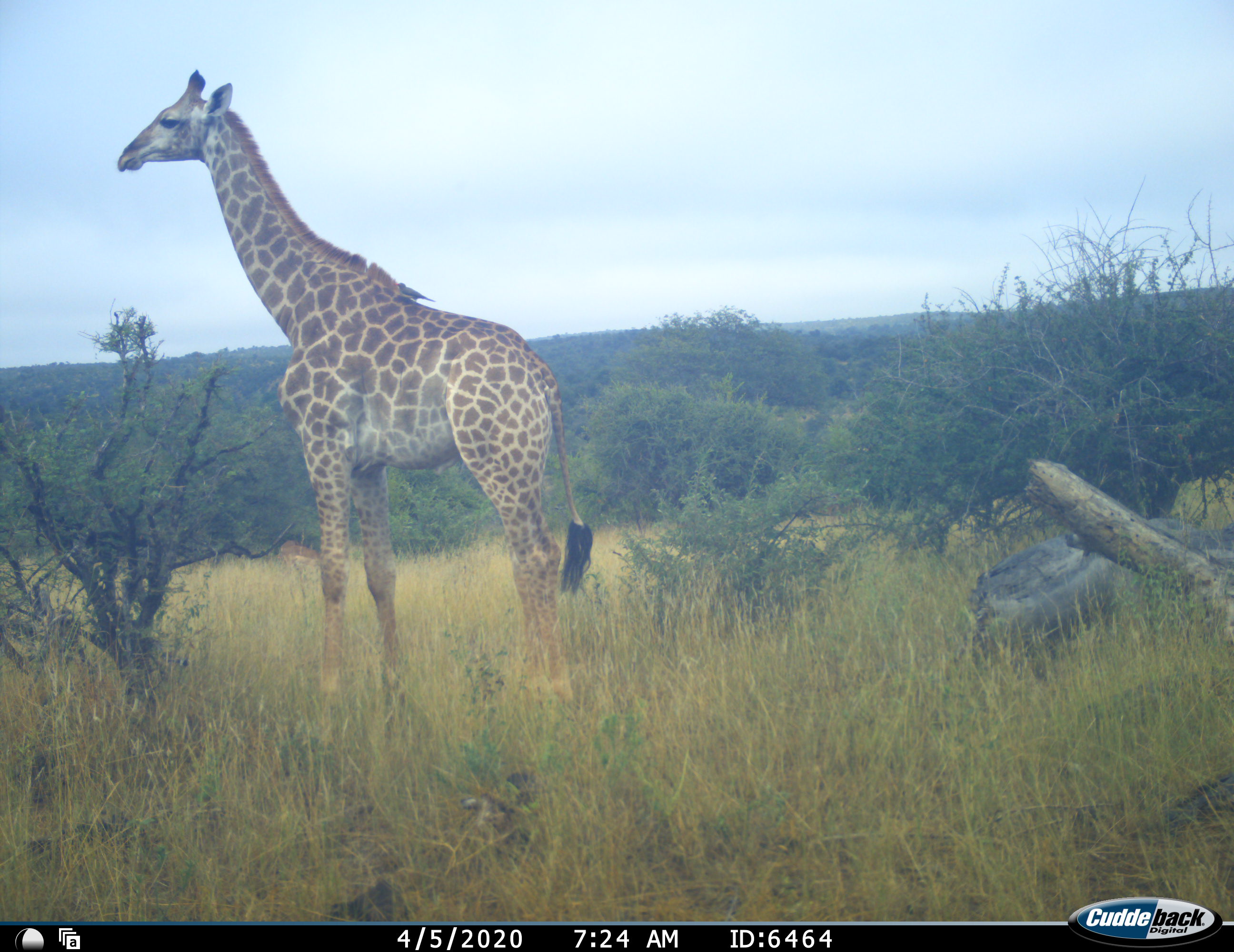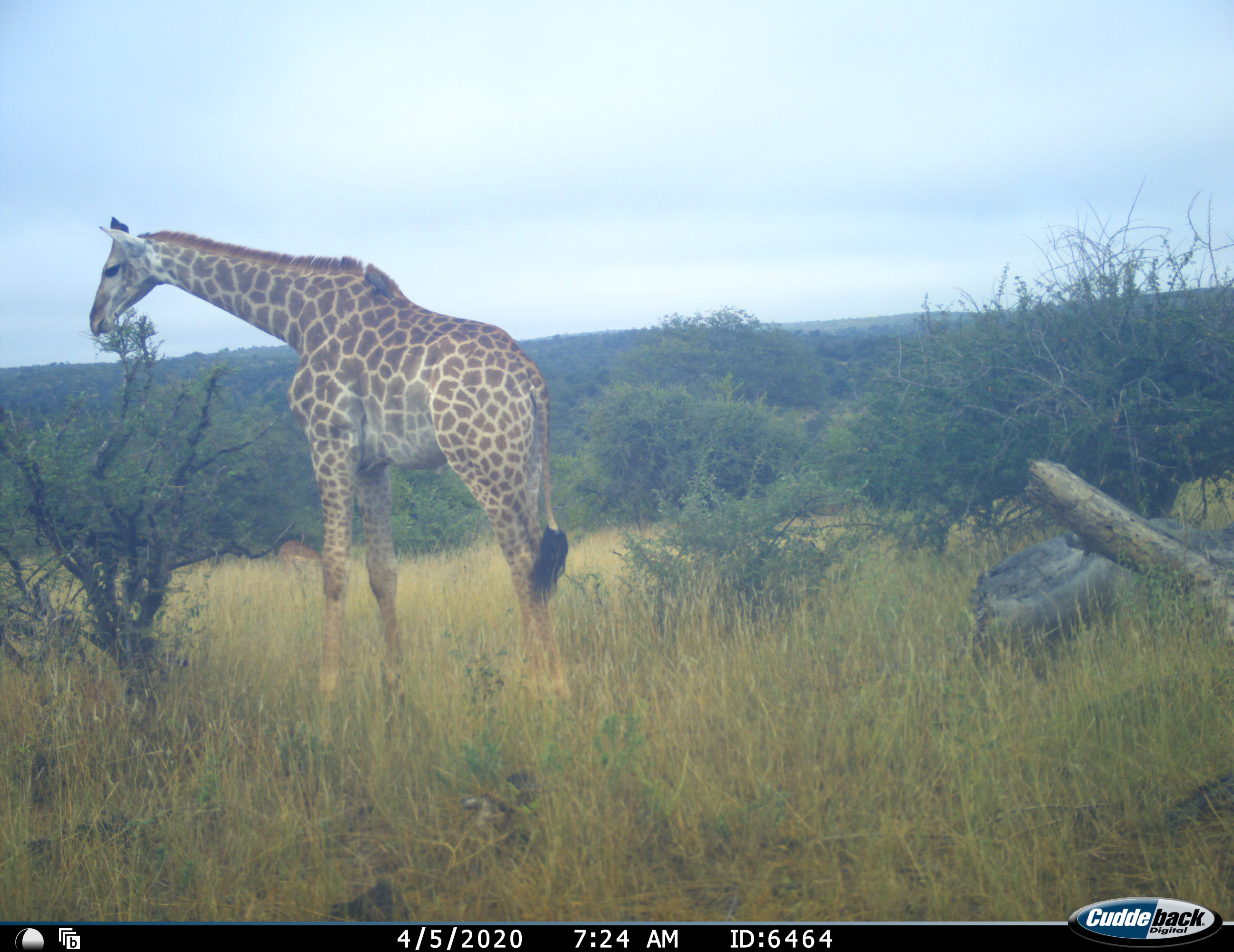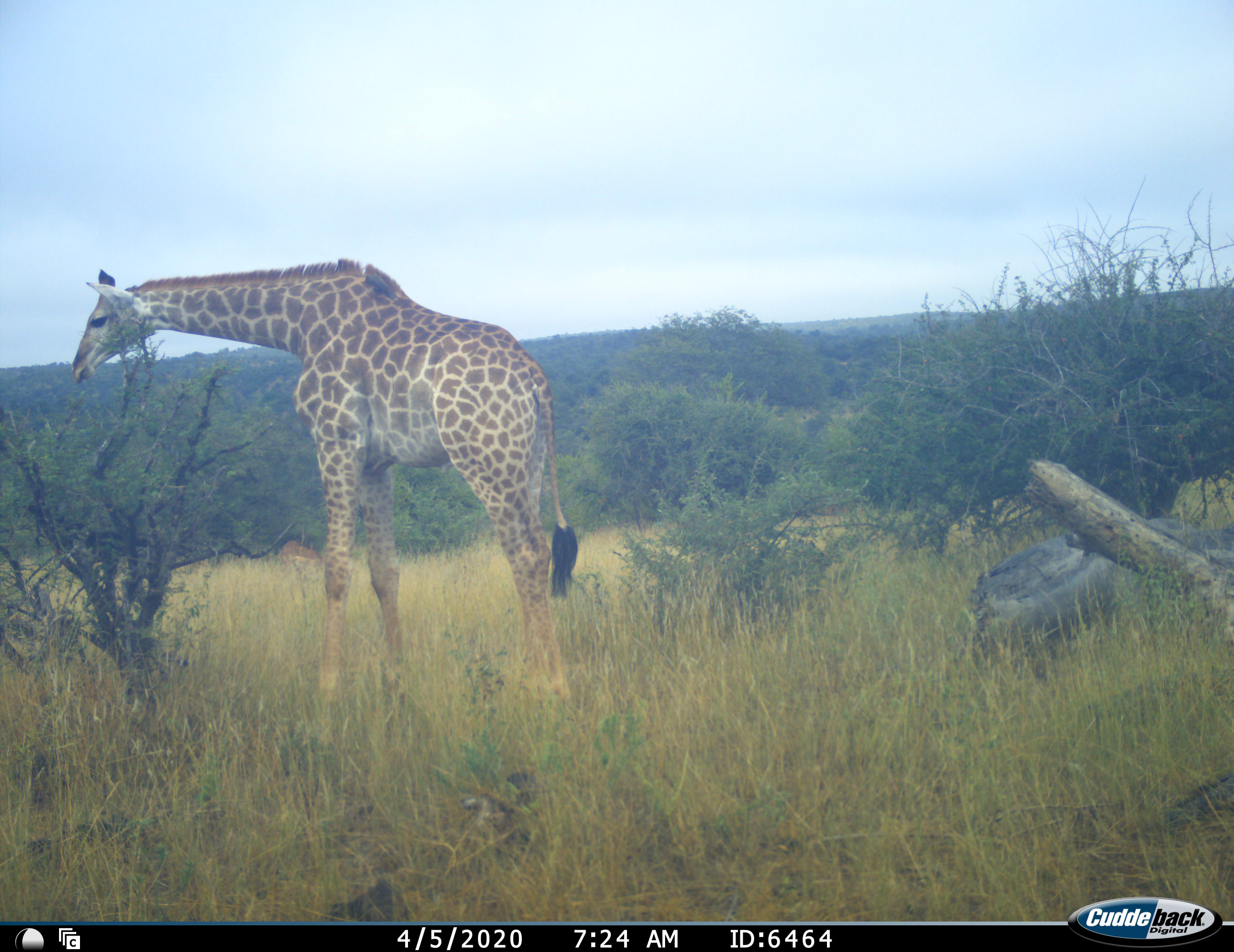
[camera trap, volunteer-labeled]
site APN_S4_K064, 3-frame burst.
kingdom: Animalia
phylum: Chordata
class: Mammalia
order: Artiodactyla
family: Giraffidae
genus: Giraffa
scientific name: Giraffa camelopardalis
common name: giraffe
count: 1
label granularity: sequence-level